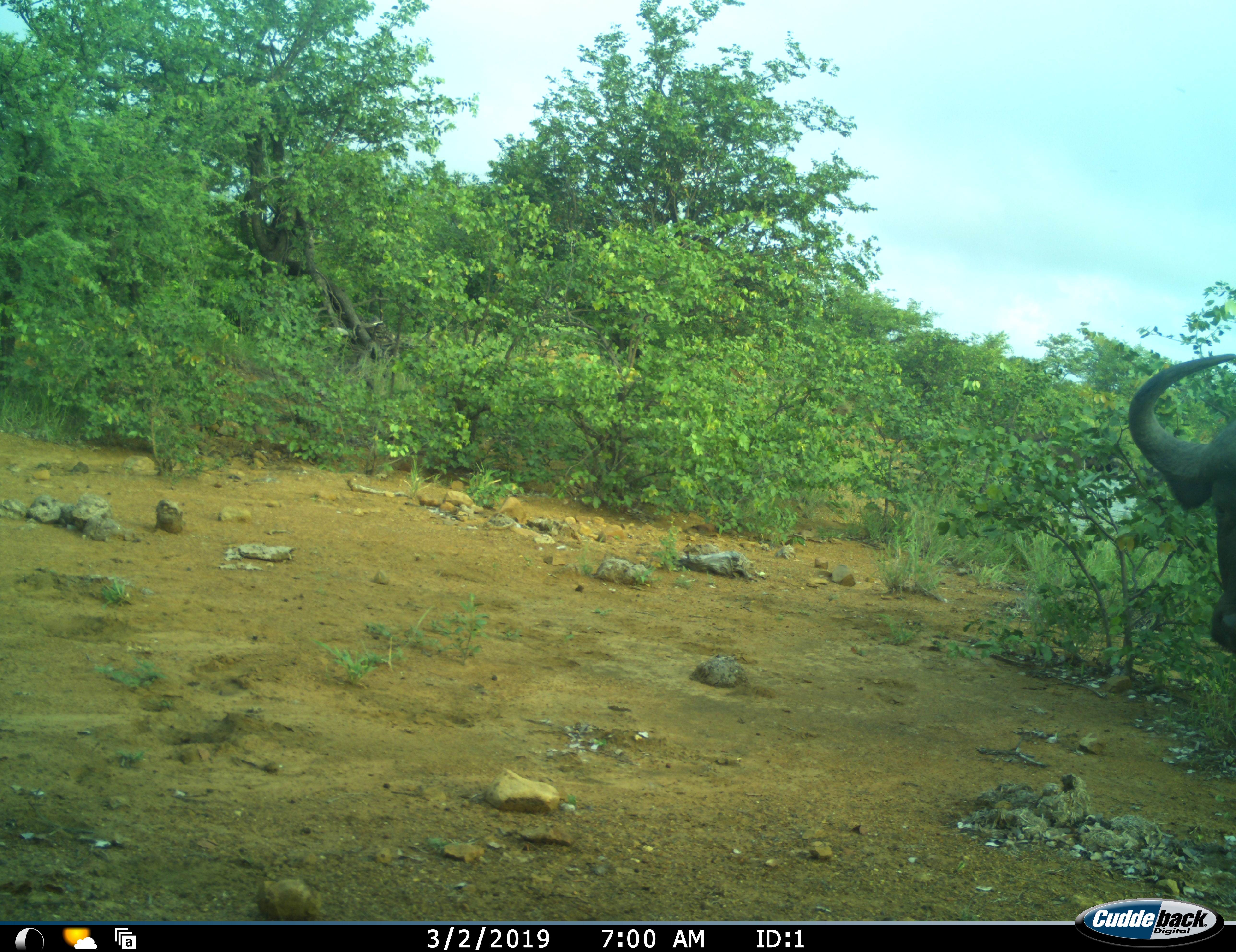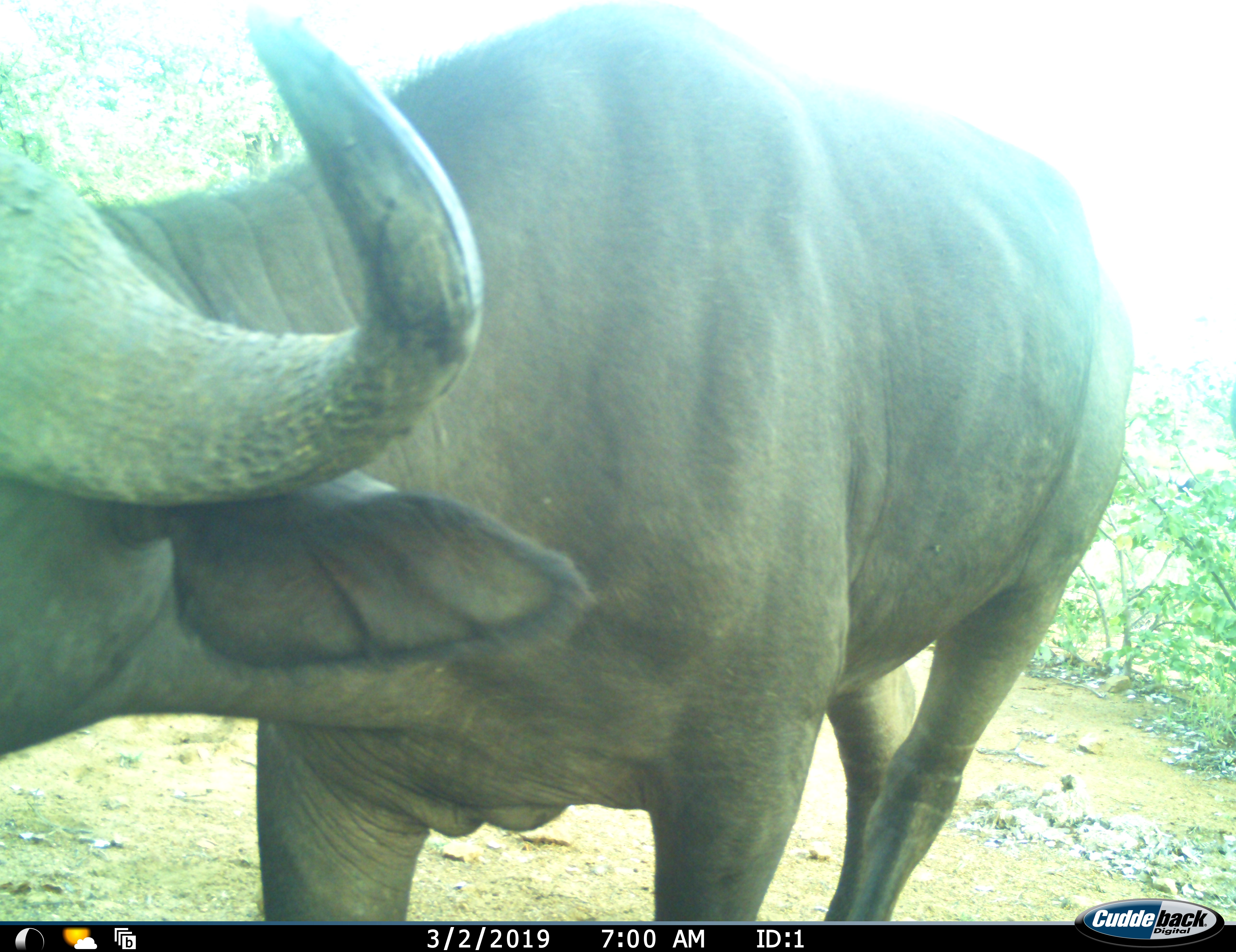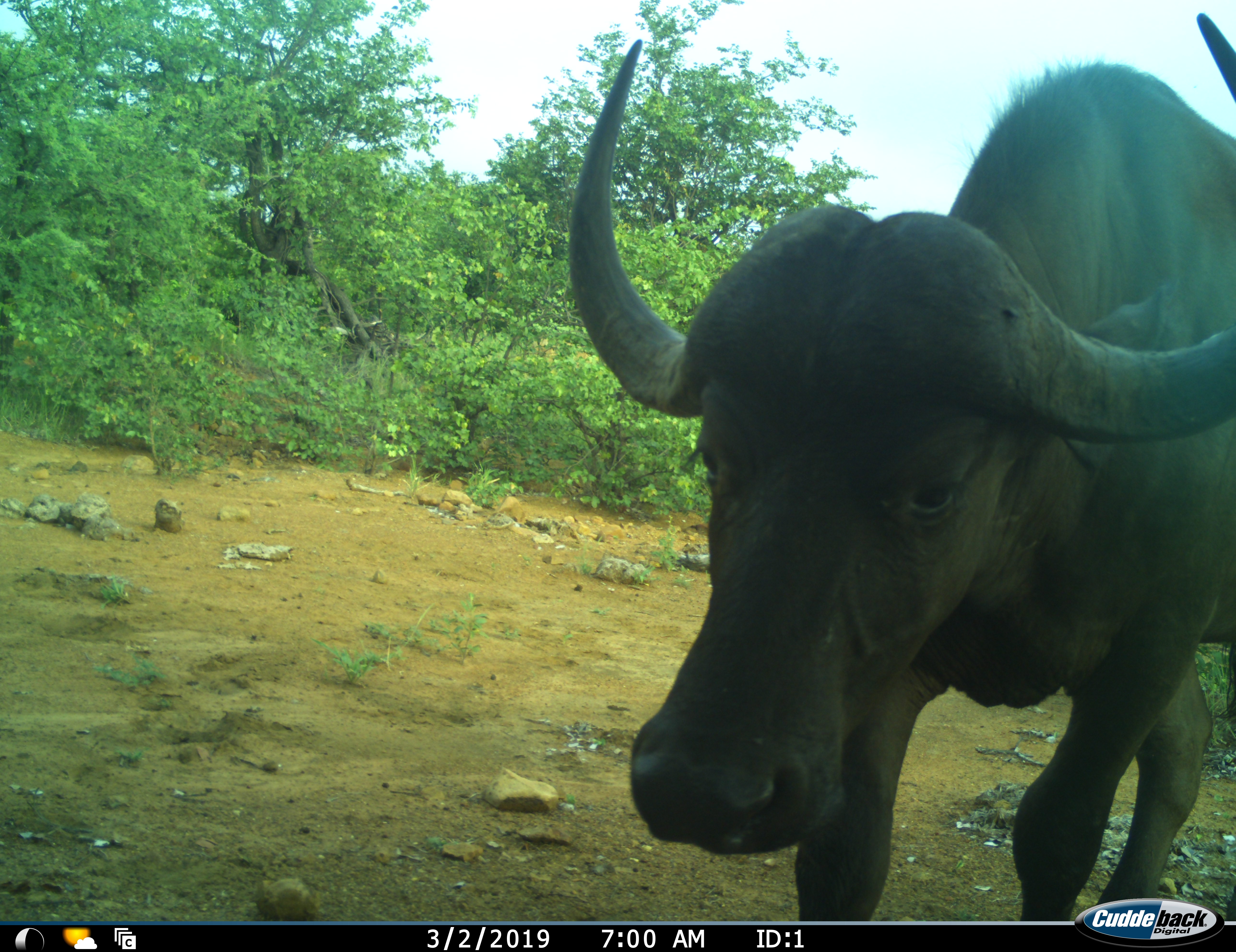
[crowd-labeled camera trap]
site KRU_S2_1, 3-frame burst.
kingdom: Animalia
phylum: Chordata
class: Mammalia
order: Artiodactyla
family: Bovidae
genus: Syncerus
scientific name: Syncerus caffer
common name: african buffalo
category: buffalo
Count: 1.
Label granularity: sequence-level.